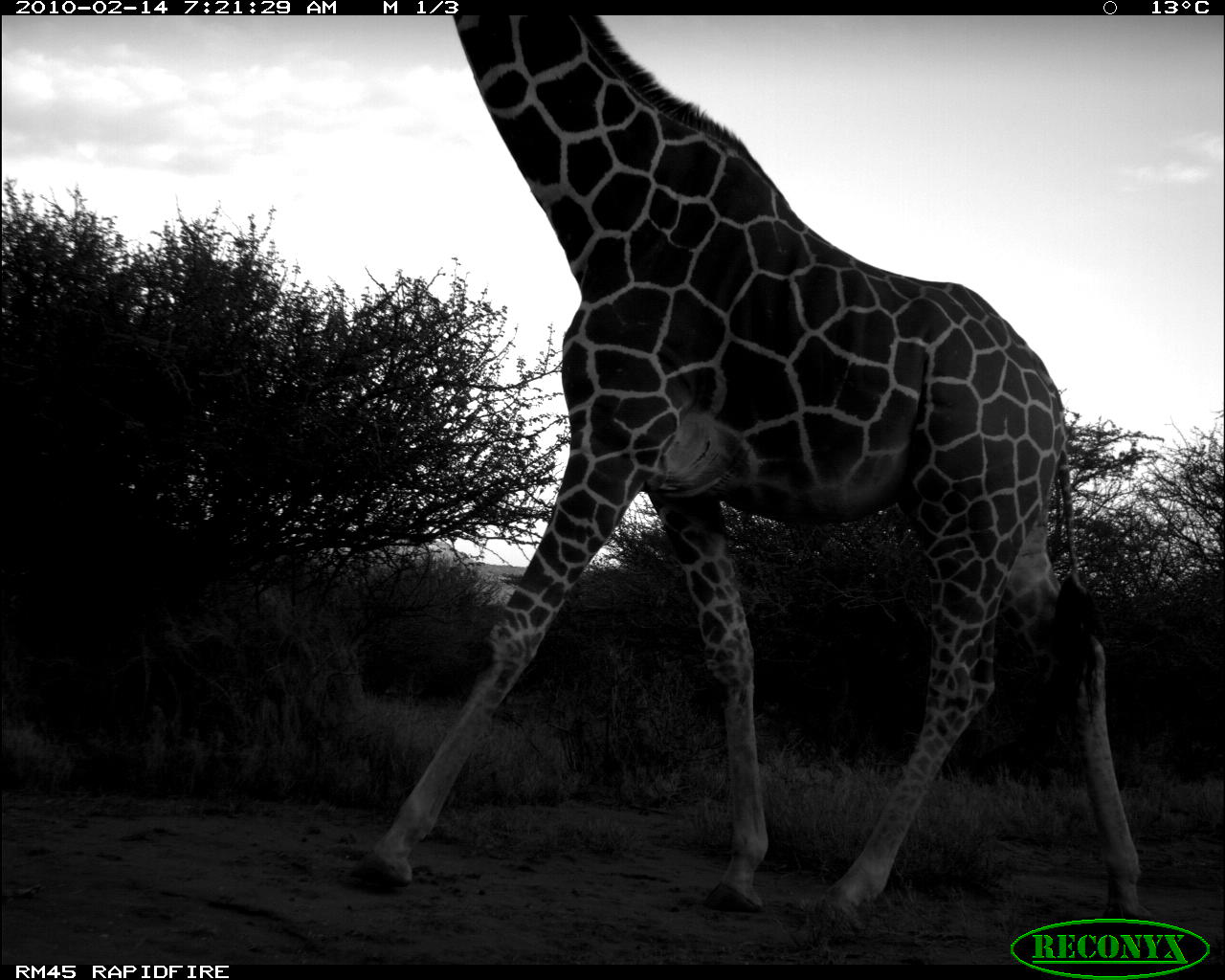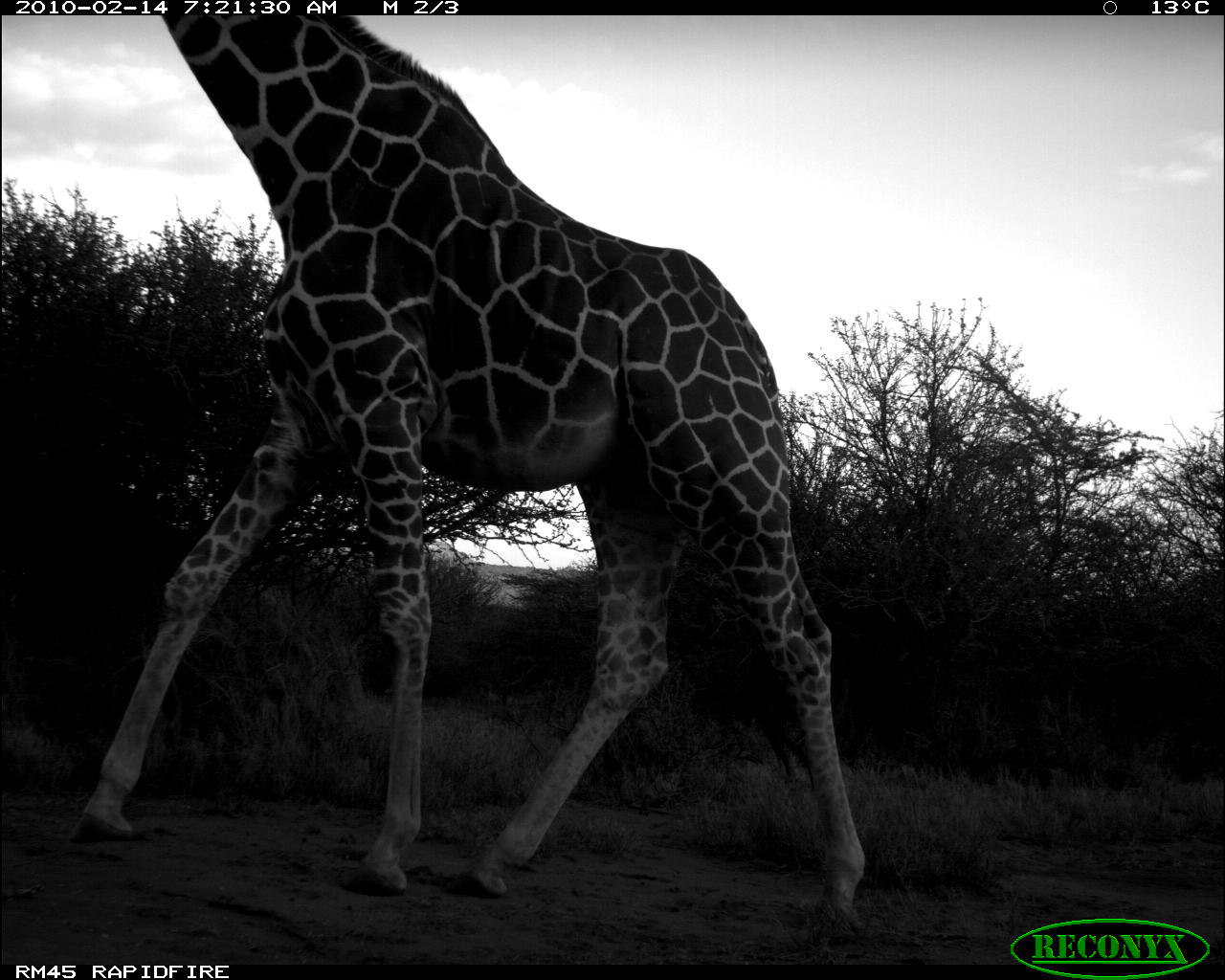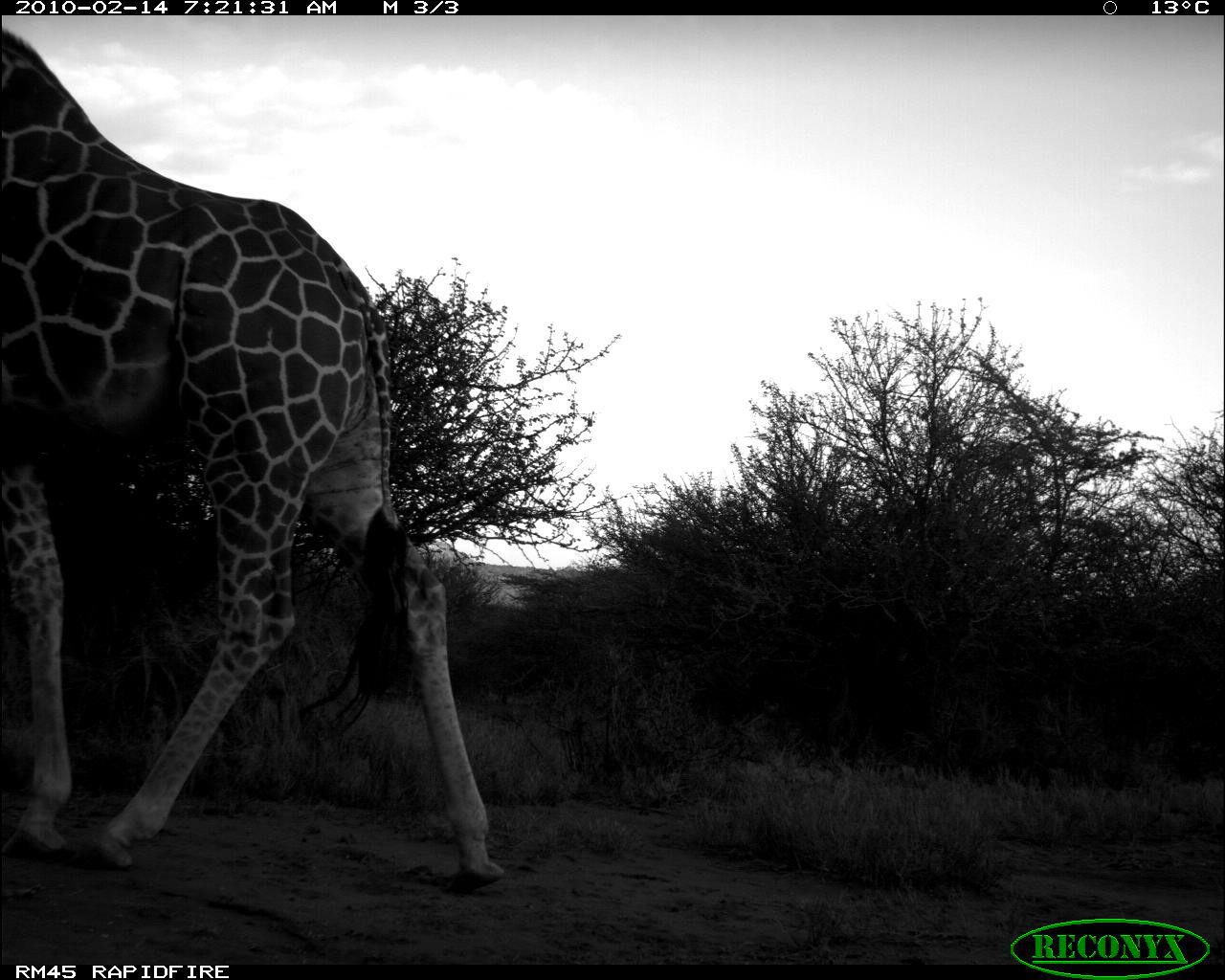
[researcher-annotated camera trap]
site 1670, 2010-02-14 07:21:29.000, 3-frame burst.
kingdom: Animalia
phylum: Chordata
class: Mammalia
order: Artiodactyla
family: Giraffidae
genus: Giraffa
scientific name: Giraffa camelopardalis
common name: giraffe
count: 1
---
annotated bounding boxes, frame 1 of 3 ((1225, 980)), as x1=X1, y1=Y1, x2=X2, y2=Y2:
giraffa camelopardalis: x1=346, y1=15, x2=1148, y2=919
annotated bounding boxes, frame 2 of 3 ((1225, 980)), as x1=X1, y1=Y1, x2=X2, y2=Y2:
giraffa camelopardalis: x1=74, y1=0, x2=868, y2=928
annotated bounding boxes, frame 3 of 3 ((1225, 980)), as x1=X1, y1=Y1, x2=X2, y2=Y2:
giraffa camelopardalis: x1=1, y1=26, x2=506, y2=894